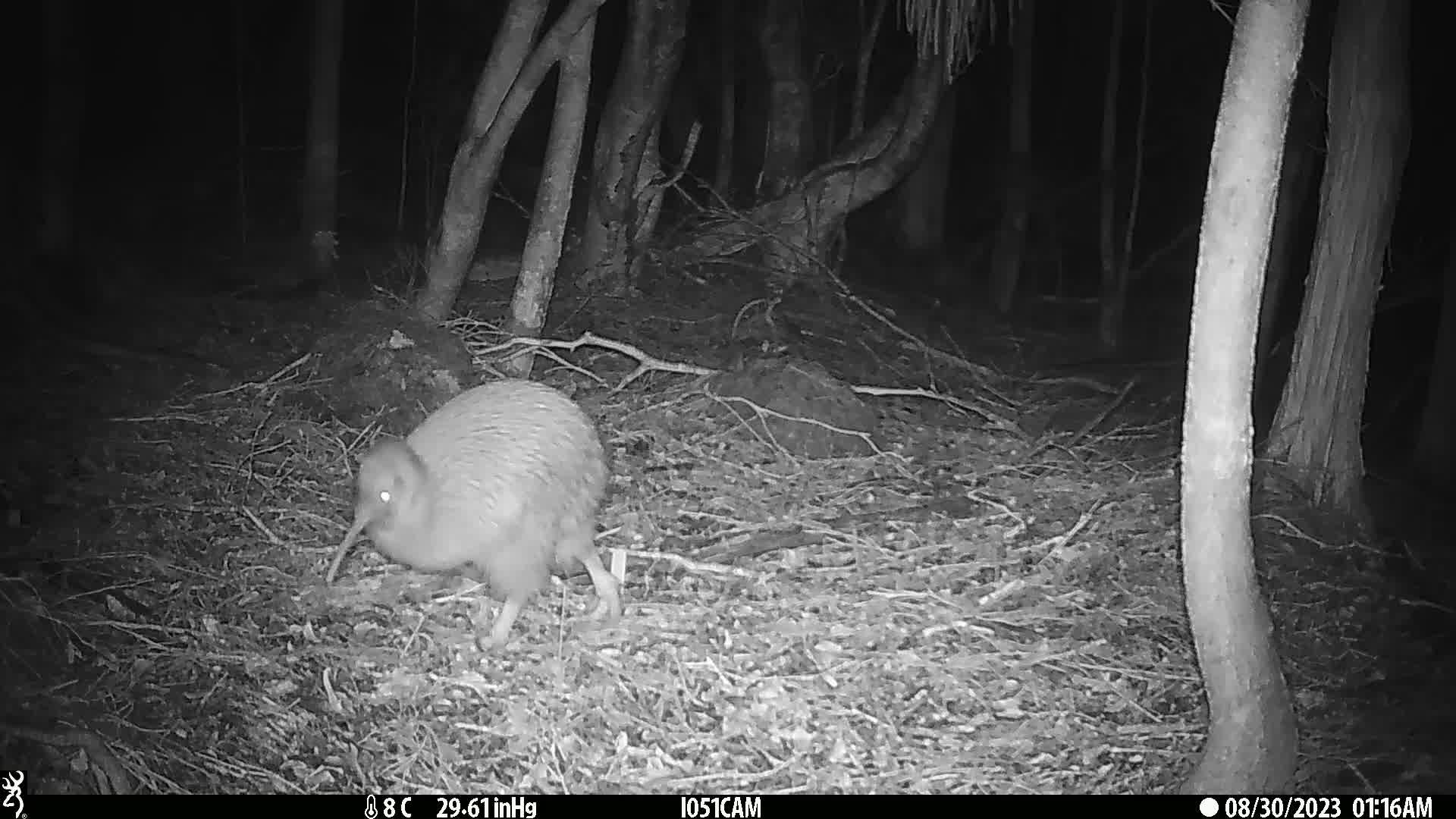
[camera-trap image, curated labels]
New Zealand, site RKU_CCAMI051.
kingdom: Animalia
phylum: Chordata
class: Aves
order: Apterygiformes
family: Apterygidae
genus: Apteryx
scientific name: Apteryx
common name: kiwi